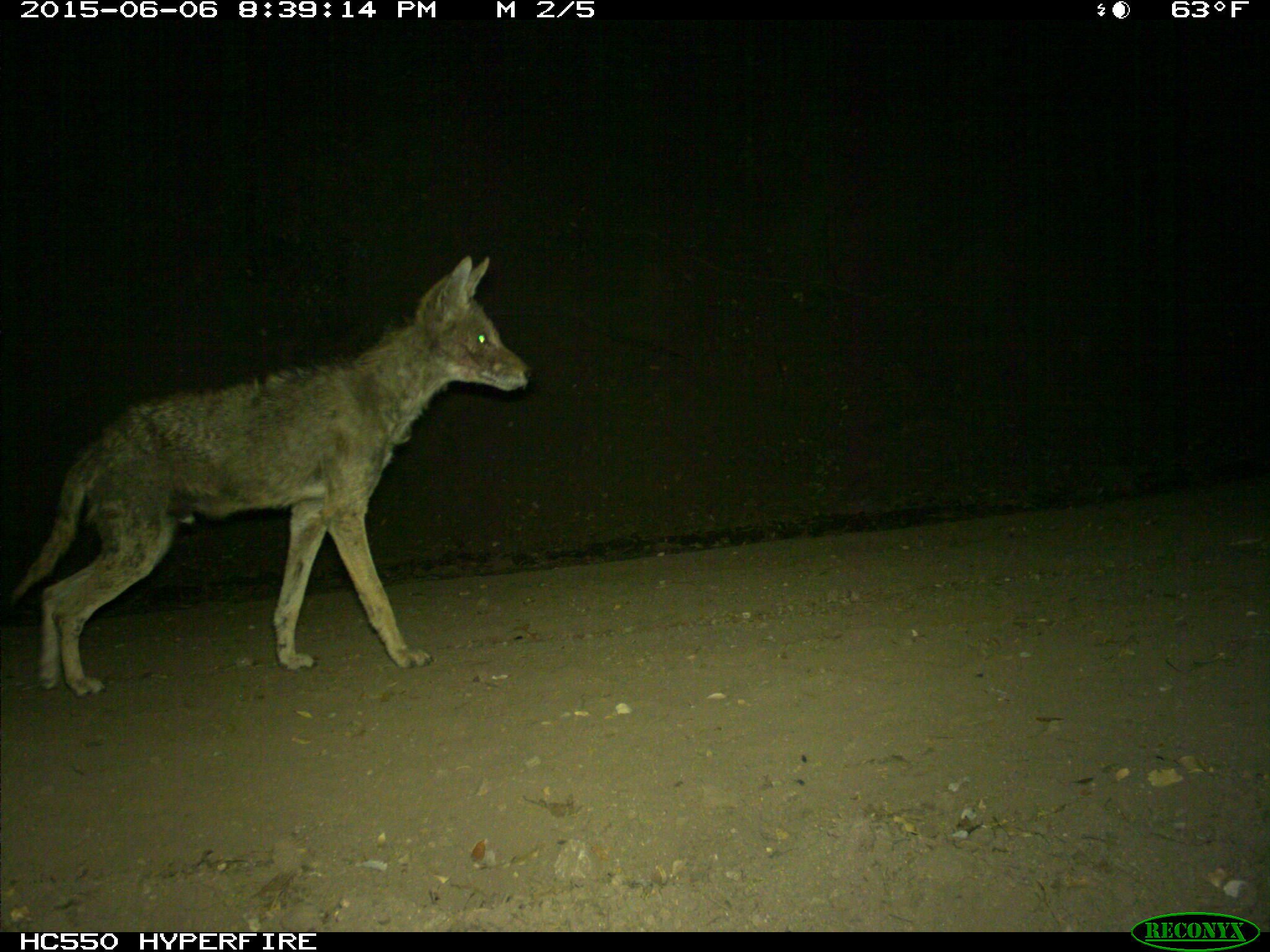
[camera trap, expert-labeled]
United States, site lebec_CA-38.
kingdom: Animalia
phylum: Chordata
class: Mammalia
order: Carnivora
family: Canidae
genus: Canis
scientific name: Canis latrans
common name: coyote